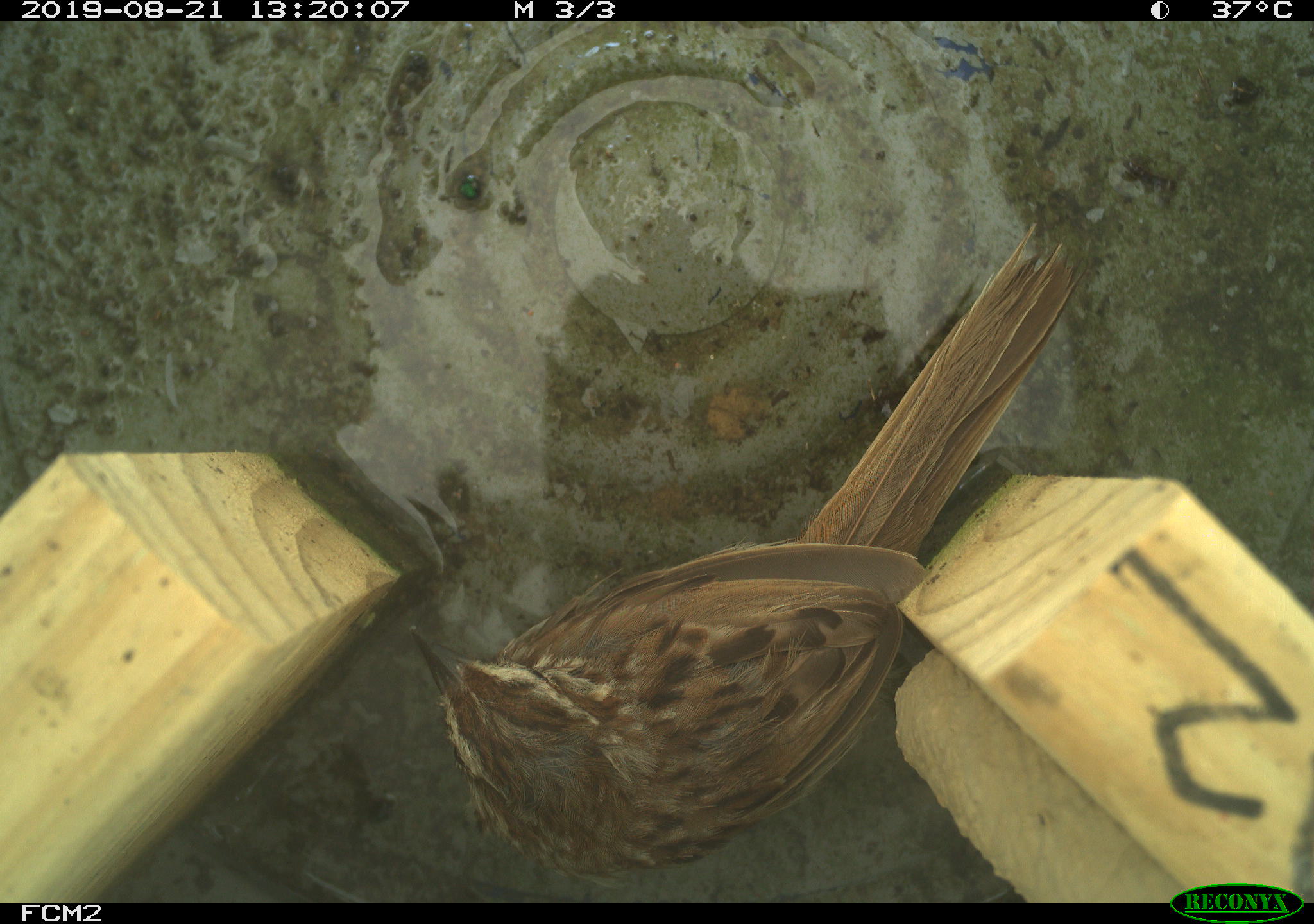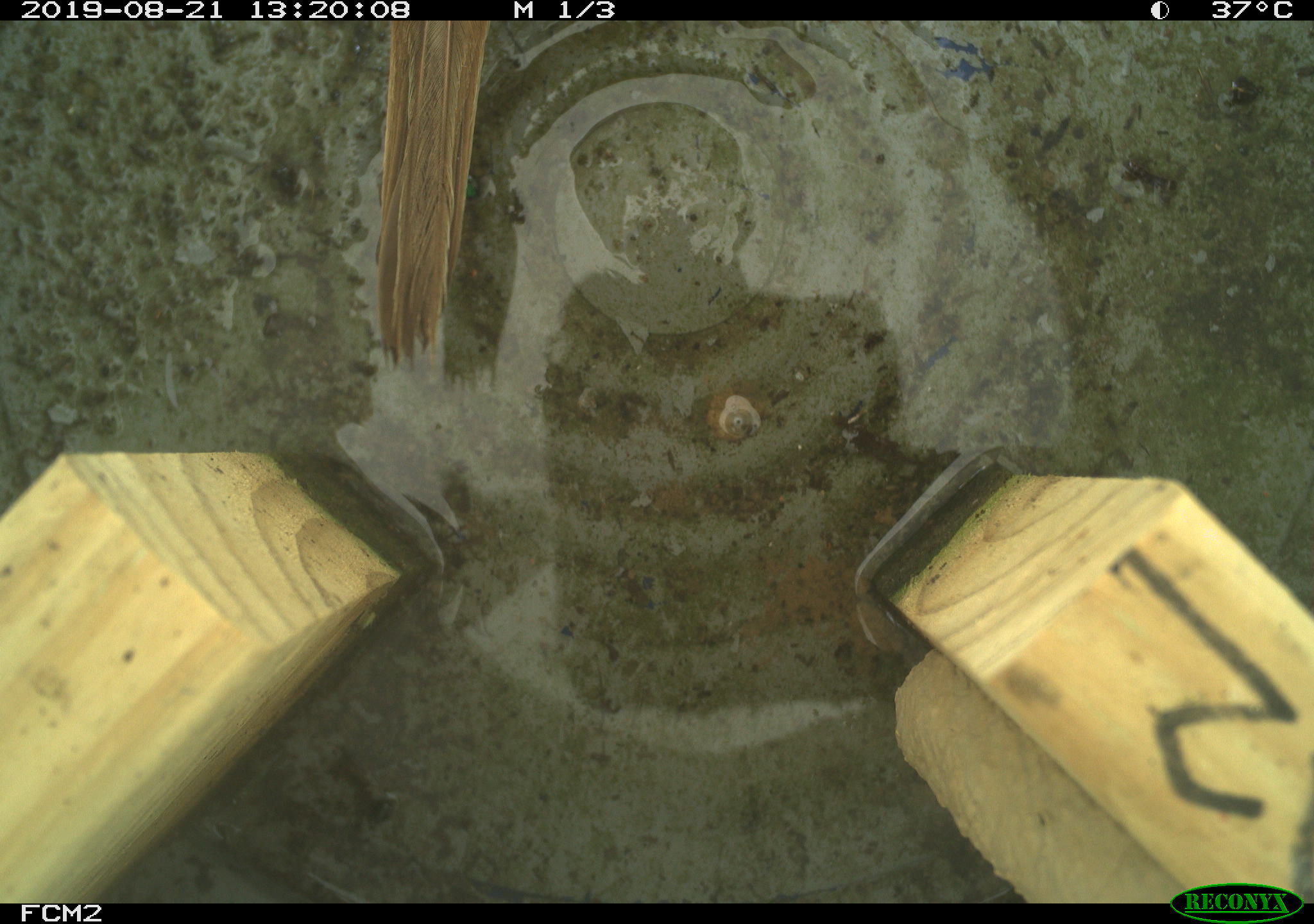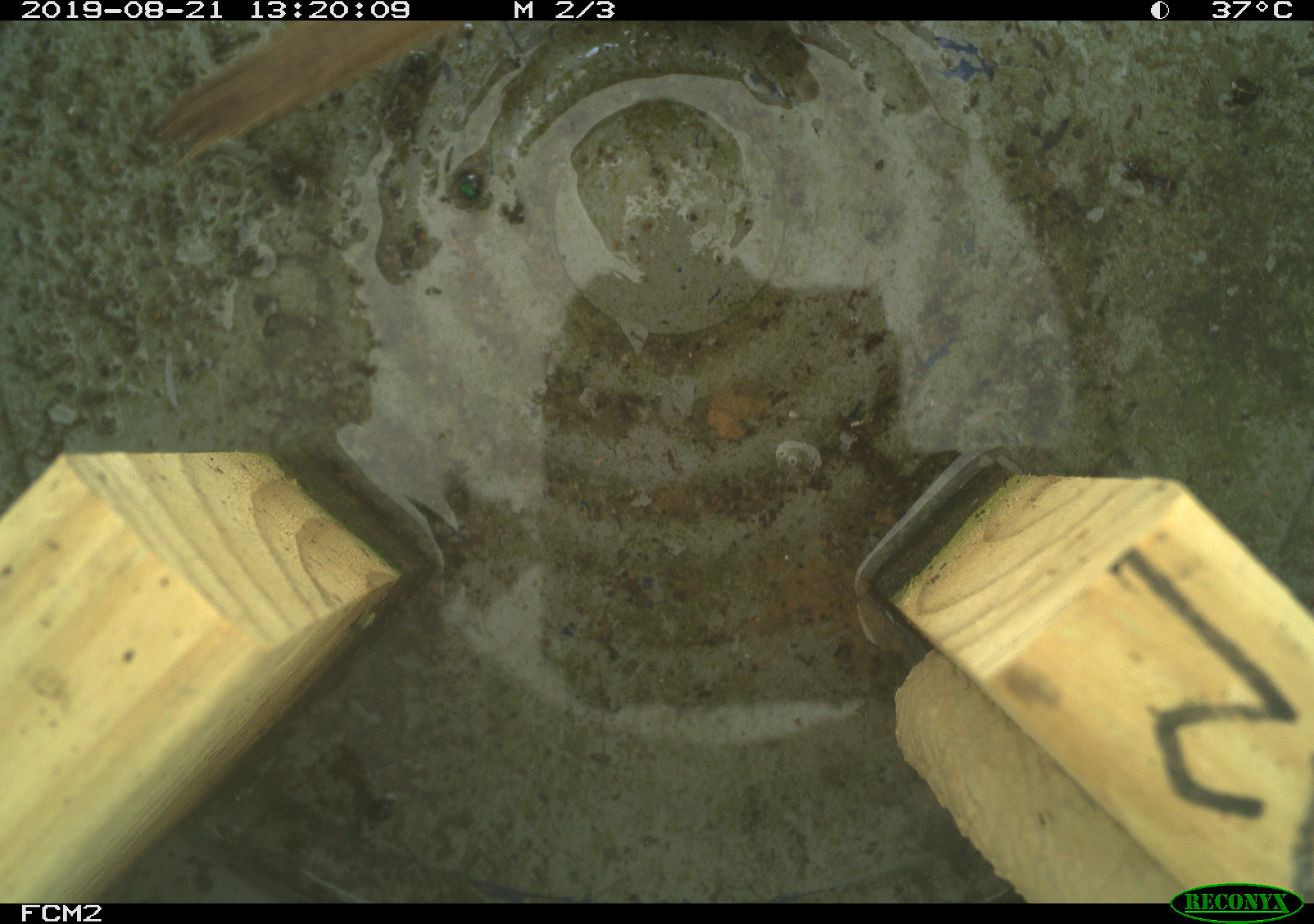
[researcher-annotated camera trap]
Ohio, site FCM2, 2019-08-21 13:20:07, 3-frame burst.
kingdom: Animalia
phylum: Chordata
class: Aves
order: Passeriformes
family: Passerellidae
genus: Melospiza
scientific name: Melospiza melodia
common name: song sparrow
Song sparrow (Melospiza melodia).